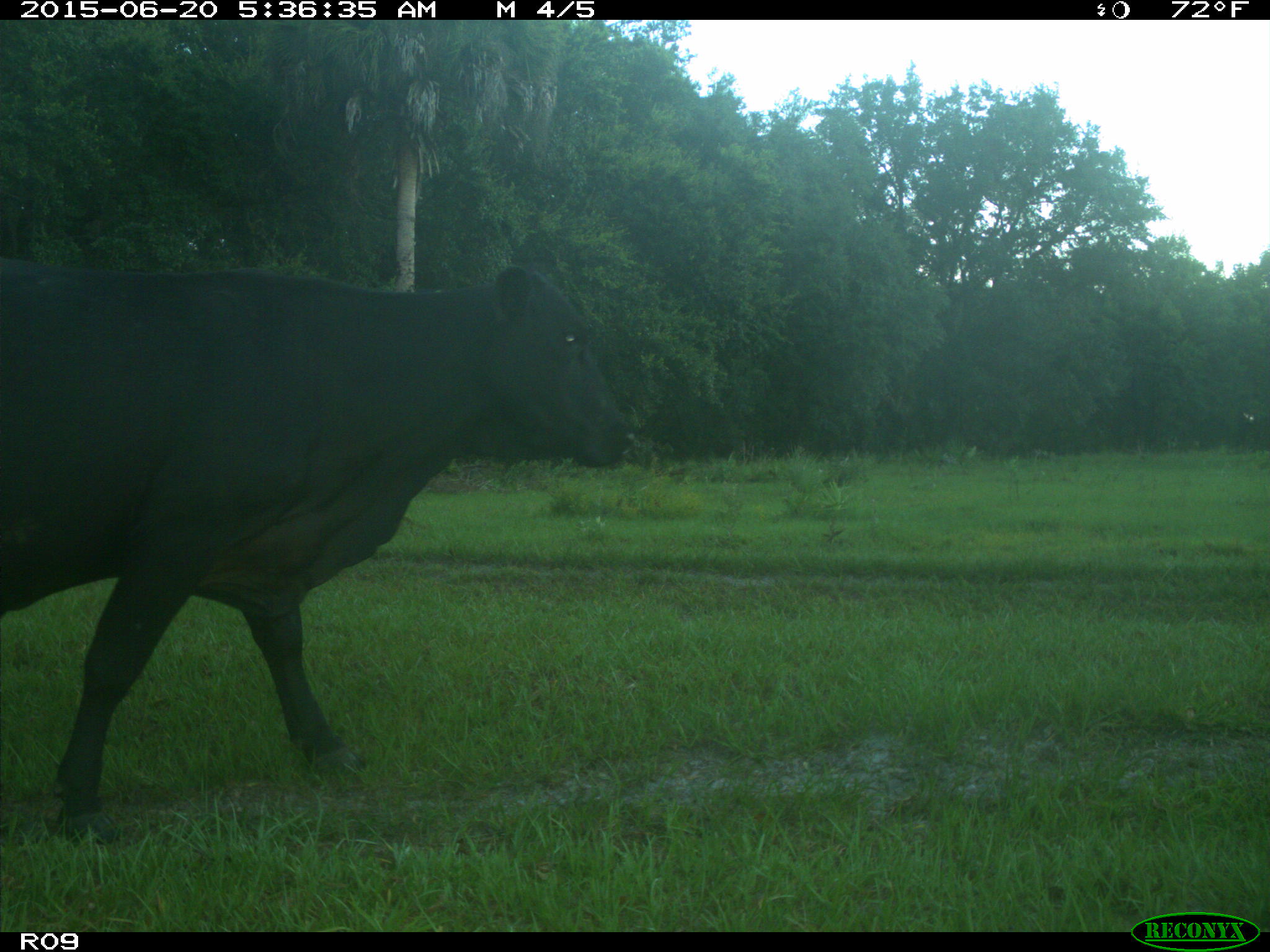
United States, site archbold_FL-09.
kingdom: Animalia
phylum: Chordata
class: Mammalia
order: Artiodactyla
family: Bovidae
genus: Bos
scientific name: Bos taurus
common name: domestic cow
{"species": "Bos taurus (domestic cow)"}